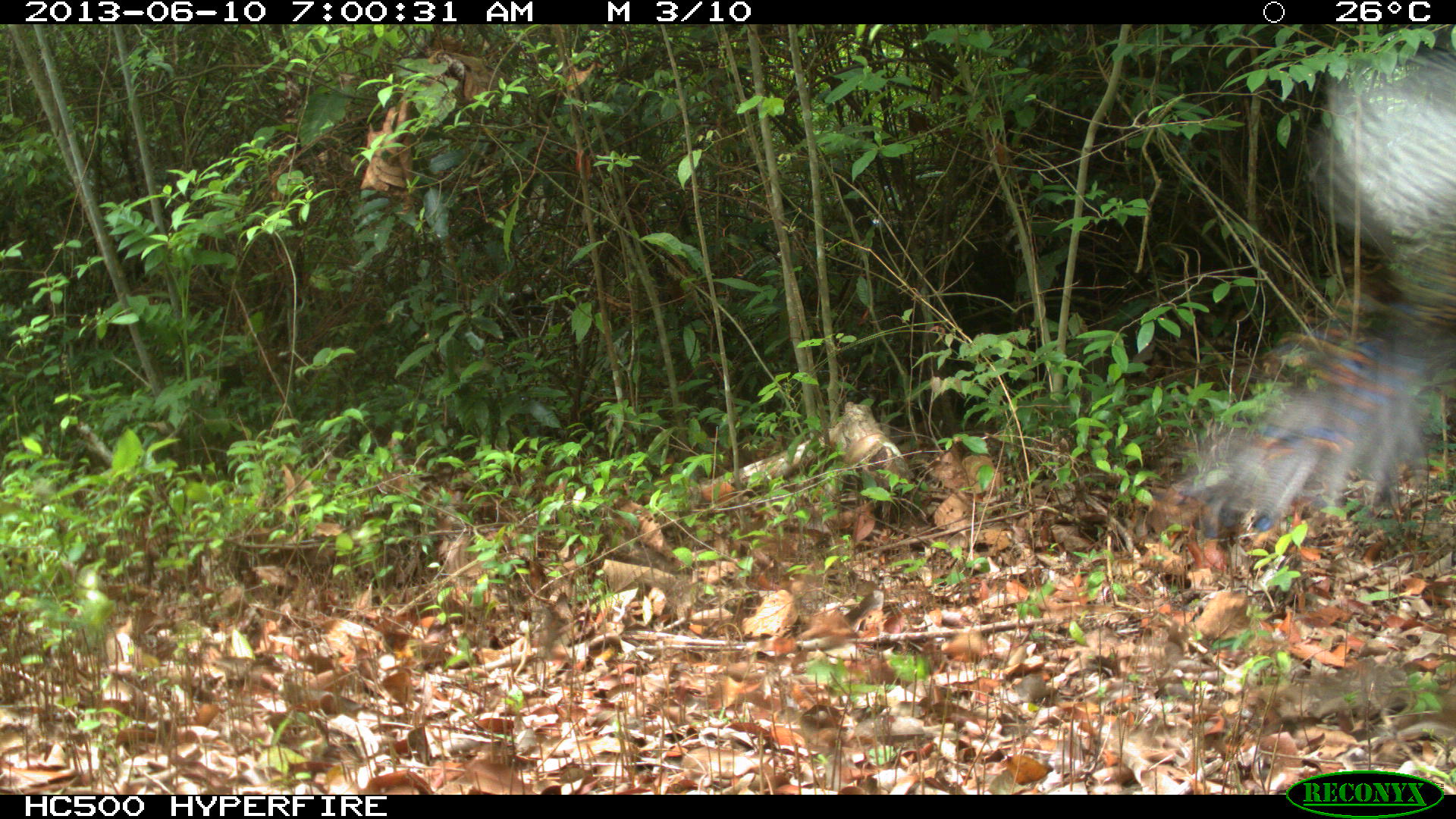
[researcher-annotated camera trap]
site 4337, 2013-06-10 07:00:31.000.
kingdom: Animalia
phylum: Chordata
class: Aves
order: Galliformes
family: Phasianidae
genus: Meleagris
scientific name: Meleagris ocellata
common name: ocellated turkey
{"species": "Meleagris ocellata (ocellated turkey)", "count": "1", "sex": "male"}